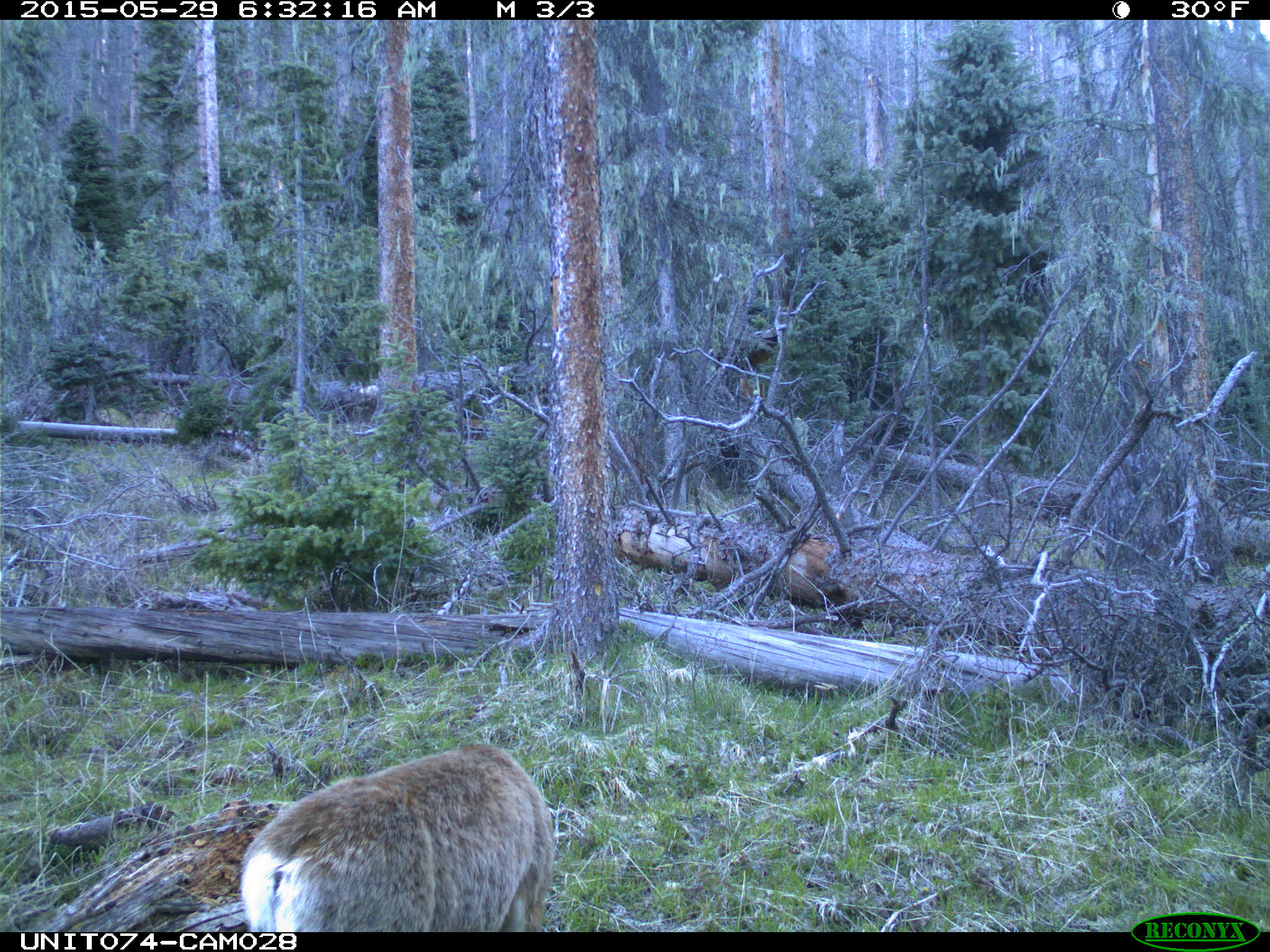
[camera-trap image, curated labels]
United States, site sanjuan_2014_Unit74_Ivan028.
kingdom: Animalia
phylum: Chordata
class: Mammalia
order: Artiodactyla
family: Cervidae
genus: Odocoileus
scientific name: Odocoileus hemionus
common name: mule deer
Odocoileus hemionus (mule deer).